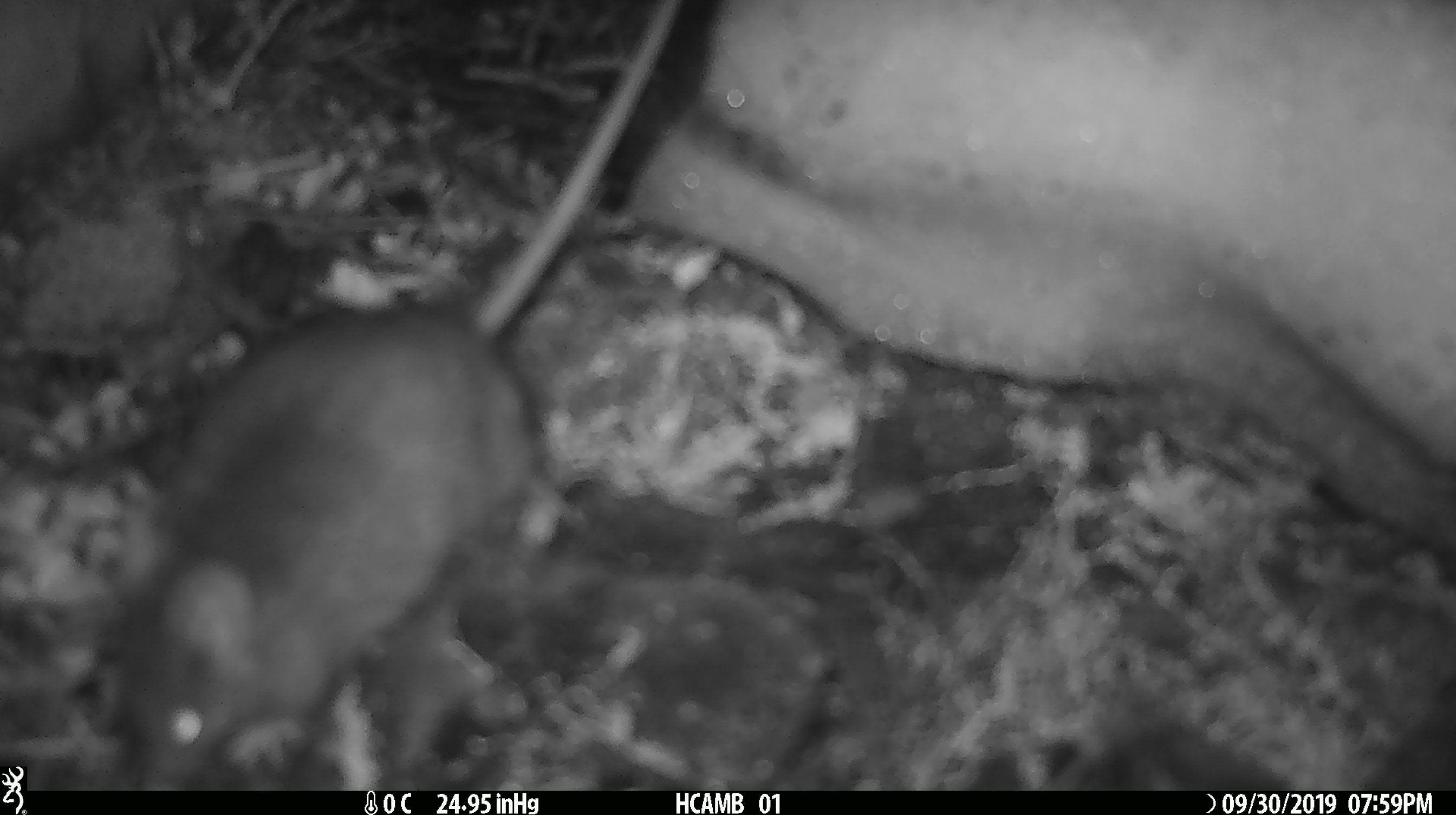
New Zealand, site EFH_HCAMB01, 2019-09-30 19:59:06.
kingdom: Animalia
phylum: Chordata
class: Mammalia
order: Rodentia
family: Muridae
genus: Mus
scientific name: Mus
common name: mouse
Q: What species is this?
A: Mouse (Mus).